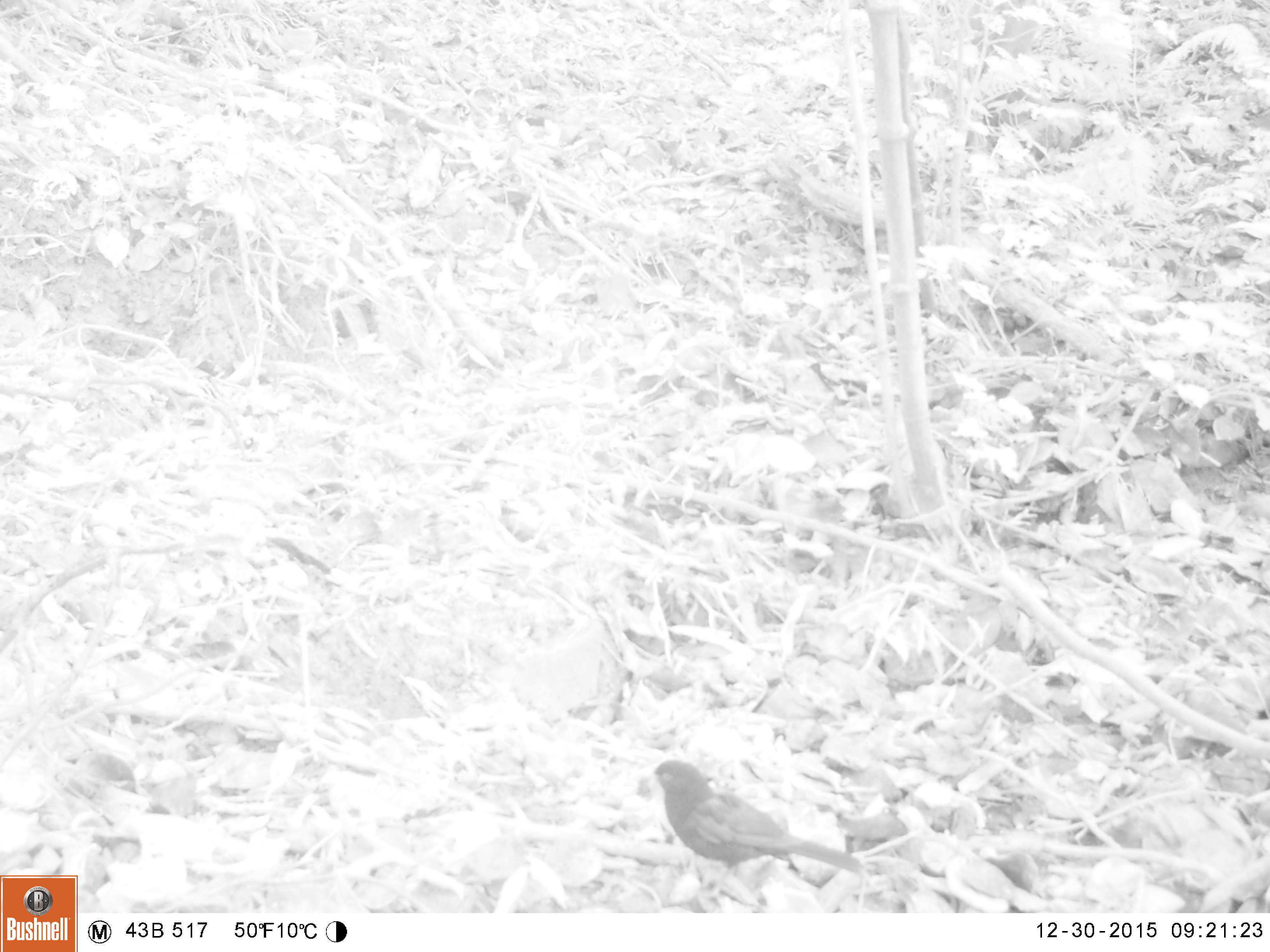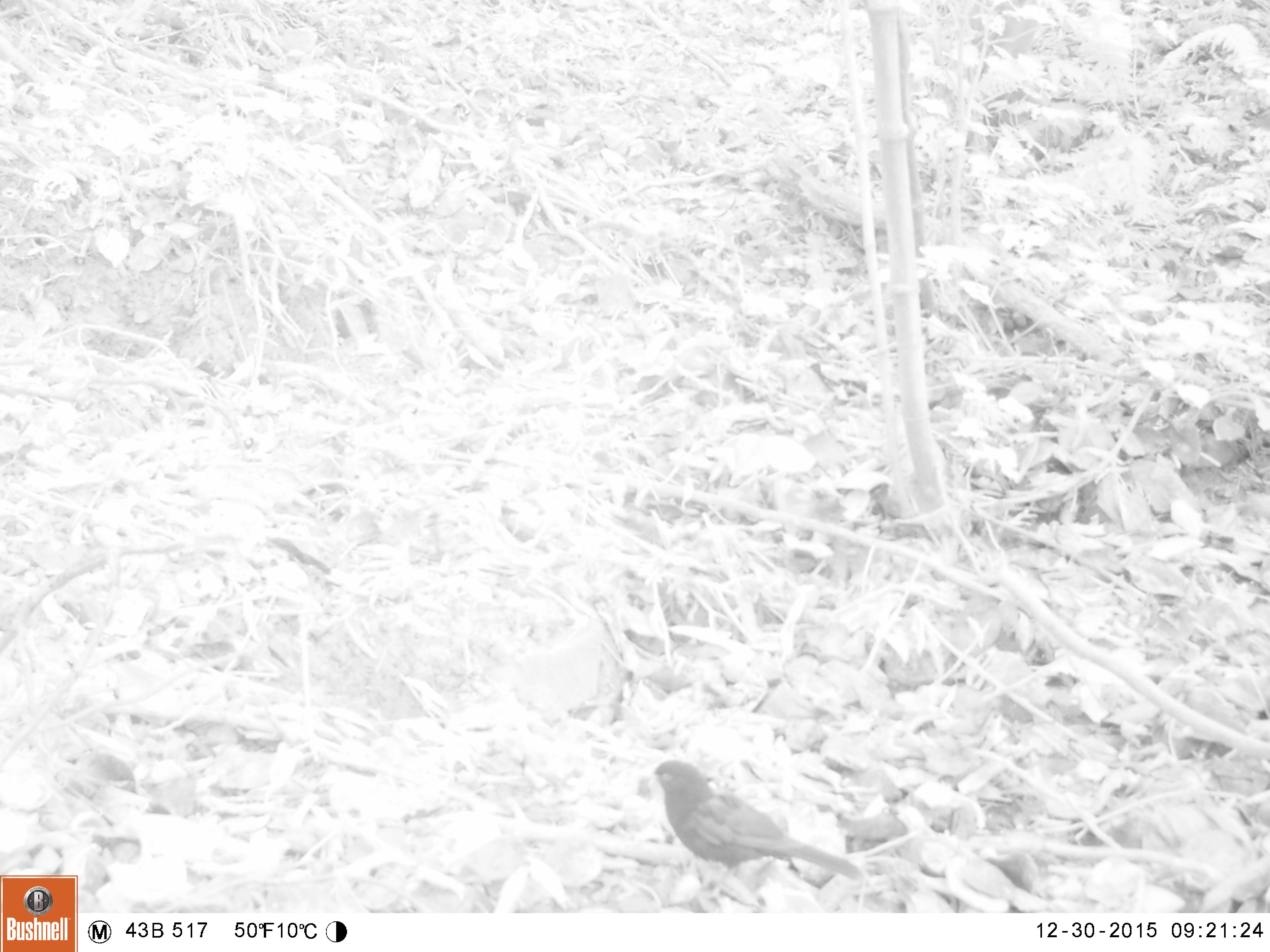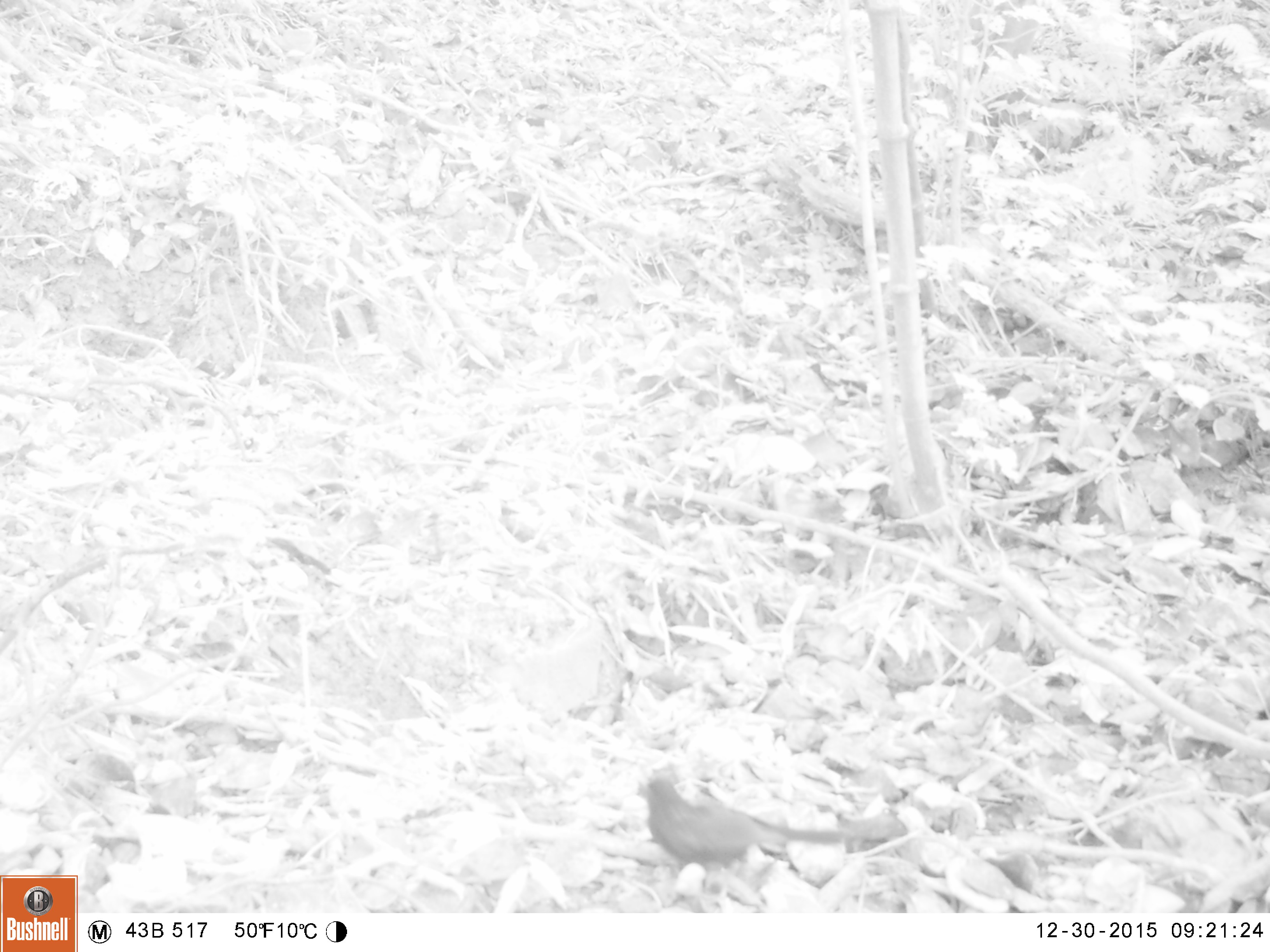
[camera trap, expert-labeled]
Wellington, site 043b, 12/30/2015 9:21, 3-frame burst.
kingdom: Animalia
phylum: Chordata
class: Aves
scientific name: Aves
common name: bird